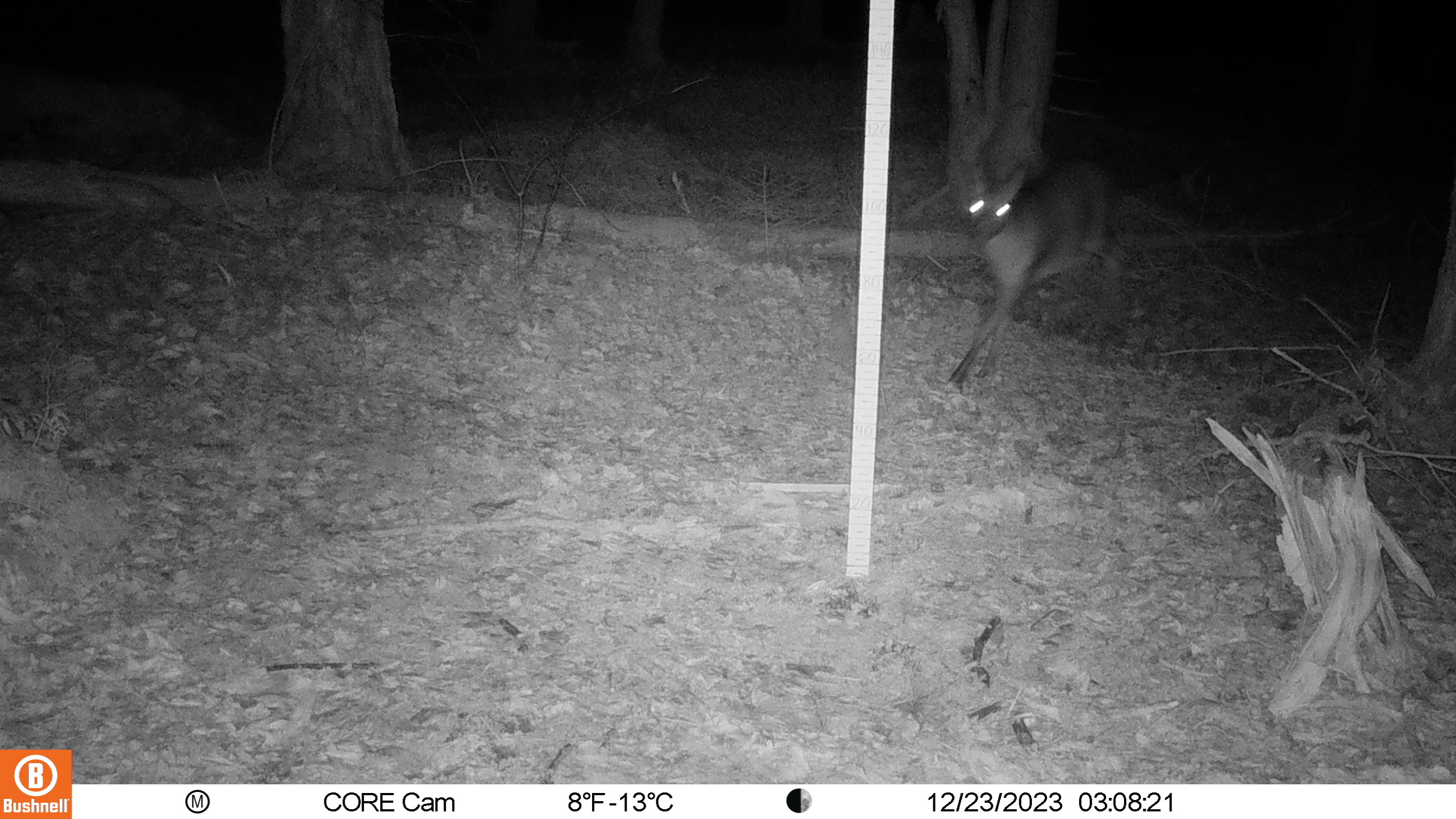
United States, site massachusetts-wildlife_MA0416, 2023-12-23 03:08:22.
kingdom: Animalia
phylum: Chordata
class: Mammalia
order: Artiodactyla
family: Cervidae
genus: Odocoileus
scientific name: Odocoileus virginianus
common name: white-tailed deer